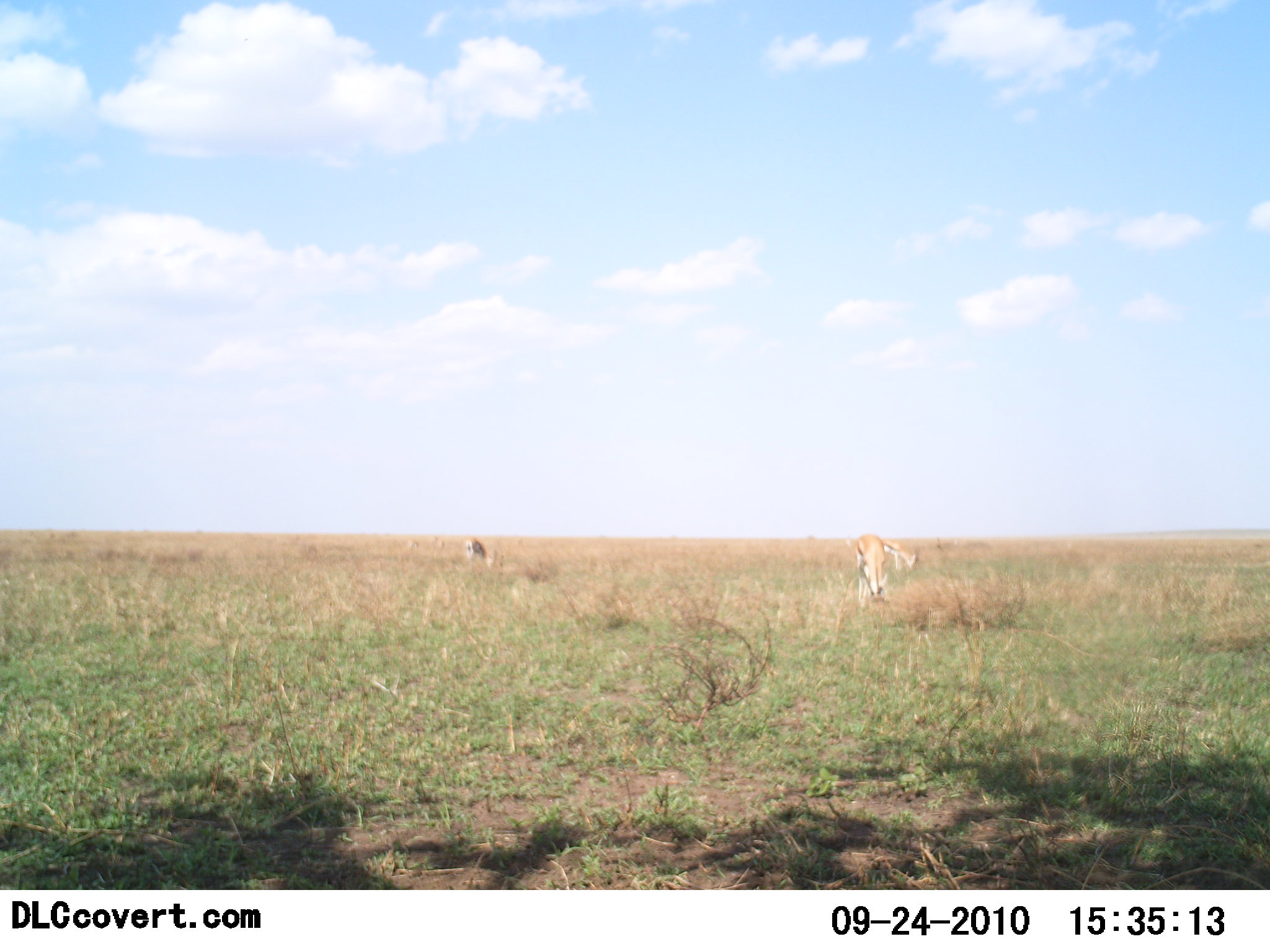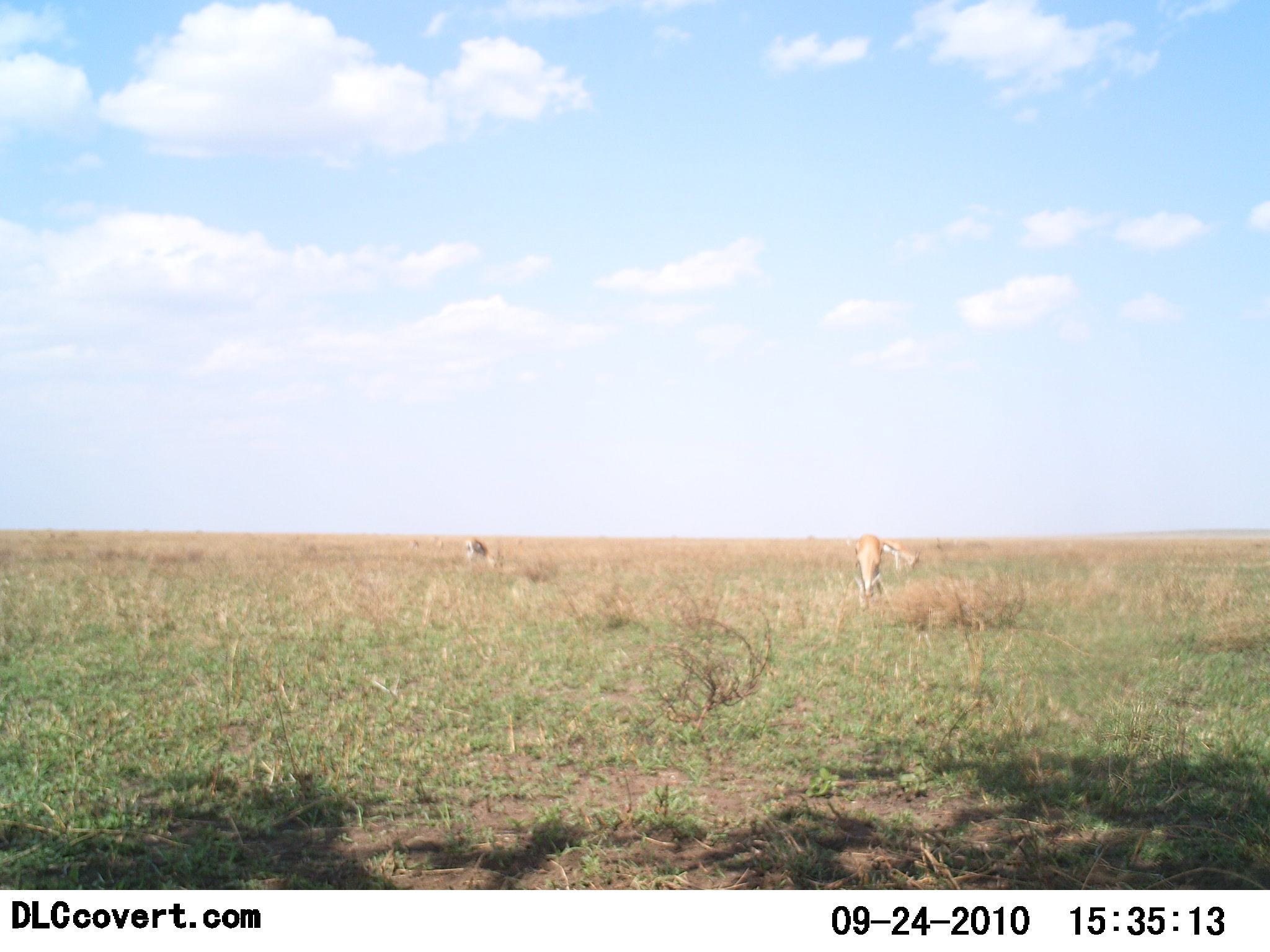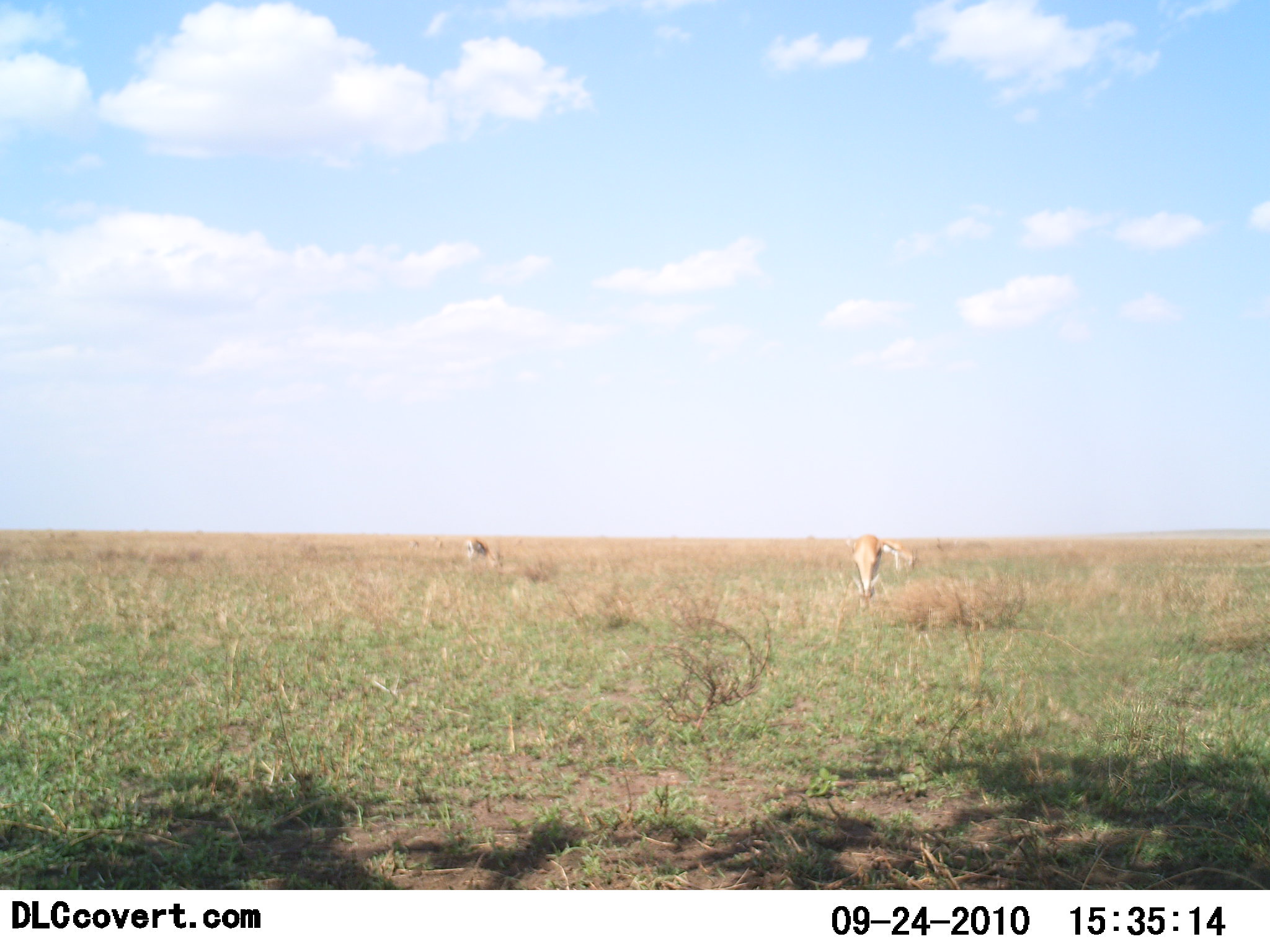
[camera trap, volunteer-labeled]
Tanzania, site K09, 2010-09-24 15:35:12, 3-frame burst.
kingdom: Animalia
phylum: Chordata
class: Mammalia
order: Artiodactyla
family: Bovidae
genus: Eudorcas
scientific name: Eudorcas thomsonii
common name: thomson's gazelle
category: gazellethomsons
Gazellethomsons (thomson's gazelle) (Eudorcas thomsonii), count 3. Behavior (volunteer vote fractions): standing 9%, resting 9%, moving 9%, interacting 0%. Young present (vote fraction): 0%. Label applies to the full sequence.